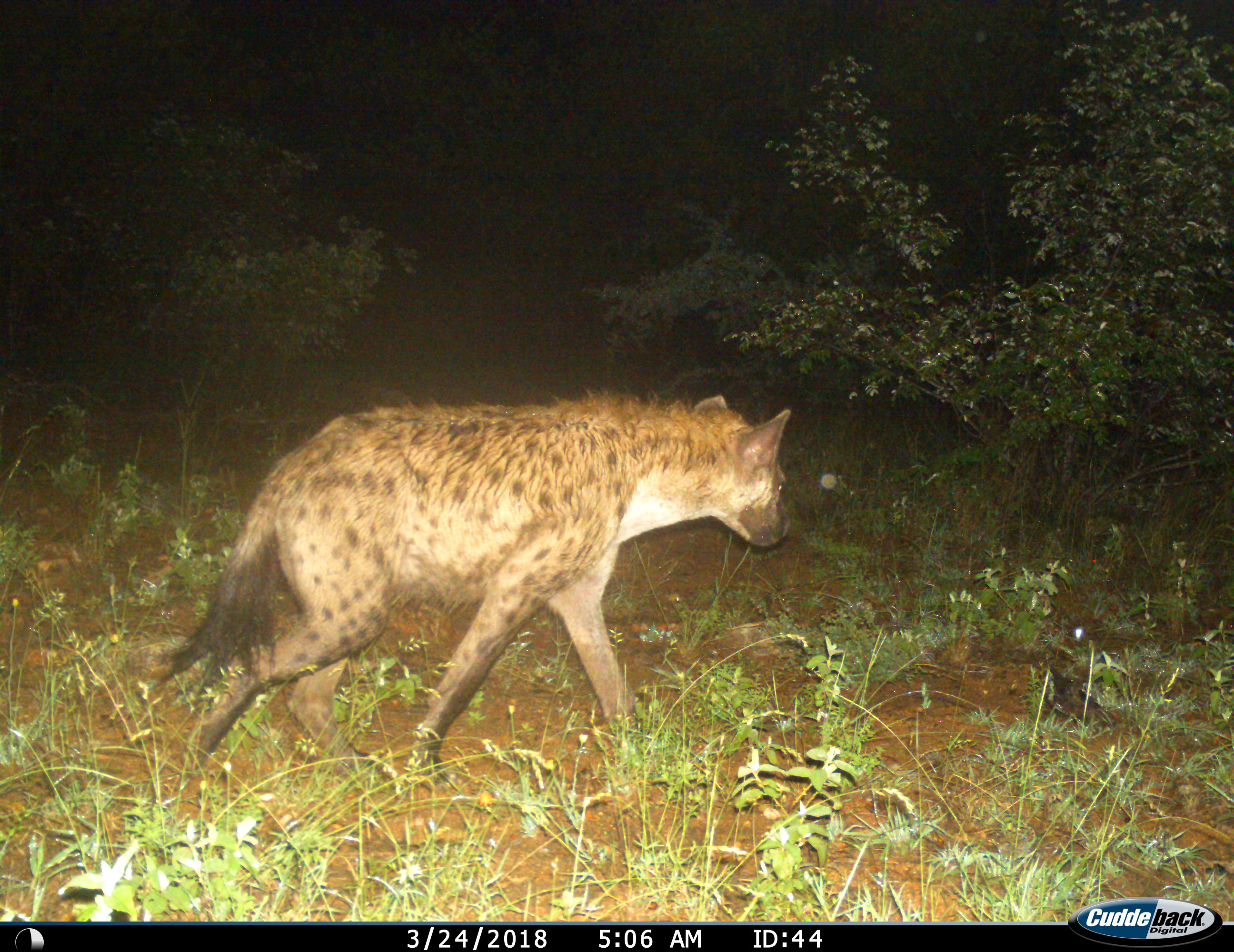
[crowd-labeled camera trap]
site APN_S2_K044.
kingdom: Animalia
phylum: Chordata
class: Mammalia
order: Carnivora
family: Hyaenidae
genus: Crocuta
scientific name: Crocuta crocuta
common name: spotted hyena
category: hyenaspotted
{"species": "hyenaspotted (spotted hyena) (Crocuta crocuta)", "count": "1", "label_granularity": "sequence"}